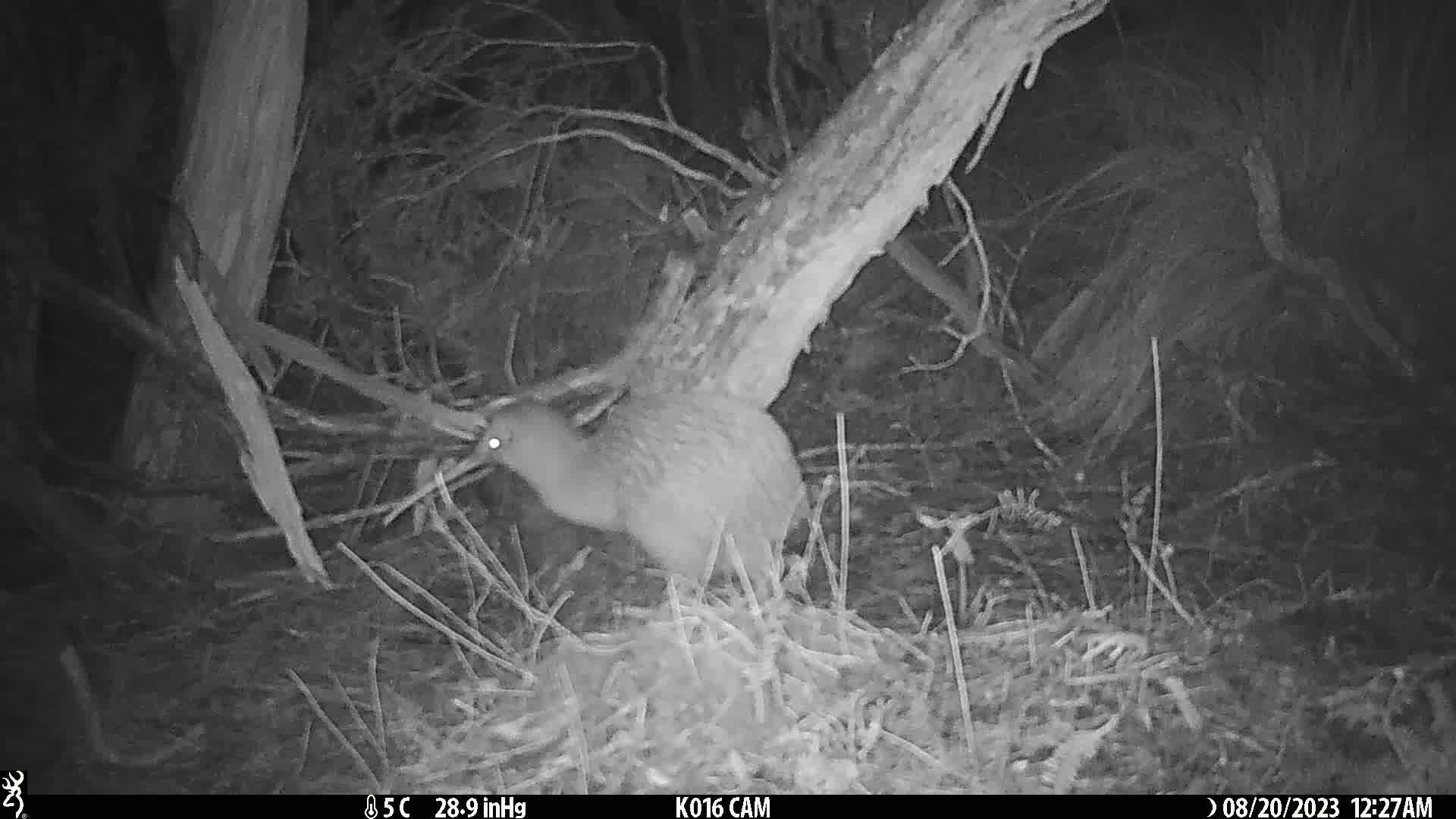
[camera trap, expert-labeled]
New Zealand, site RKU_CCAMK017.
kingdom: Animalia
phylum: Chordata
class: Aves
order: Apterygiformes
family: Apterygidae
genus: Apteryx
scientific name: Apteryx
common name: kiwi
Kiwi (Apteryx).